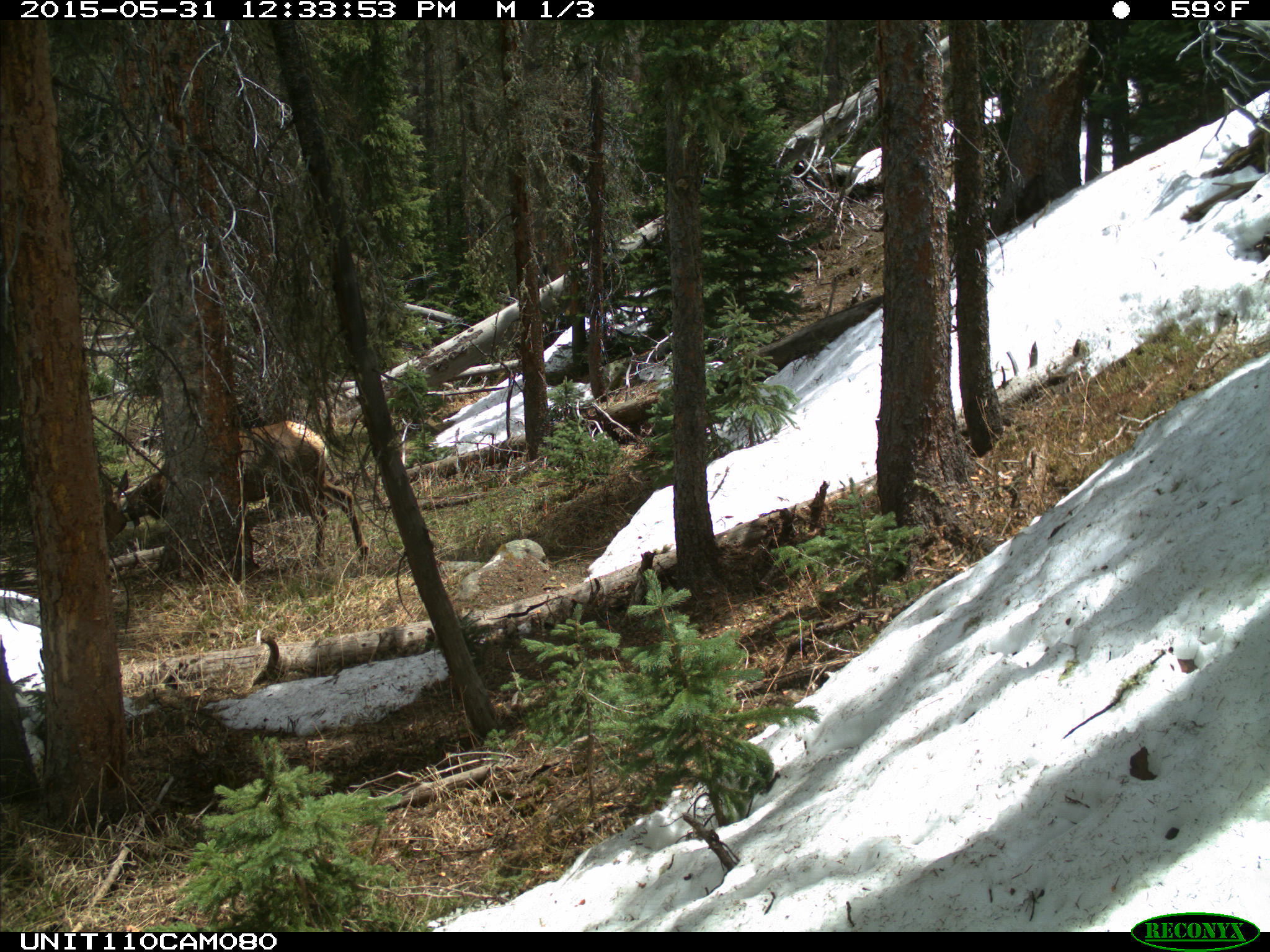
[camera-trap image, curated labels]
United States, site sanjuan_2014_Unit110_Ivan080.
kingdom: Animalia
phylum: Chordata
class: Mammalia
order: Artiodactyla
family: Cervidae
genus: Cervus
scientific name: Cervus elaphus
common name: red deer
Cervus elaphus (red deer).